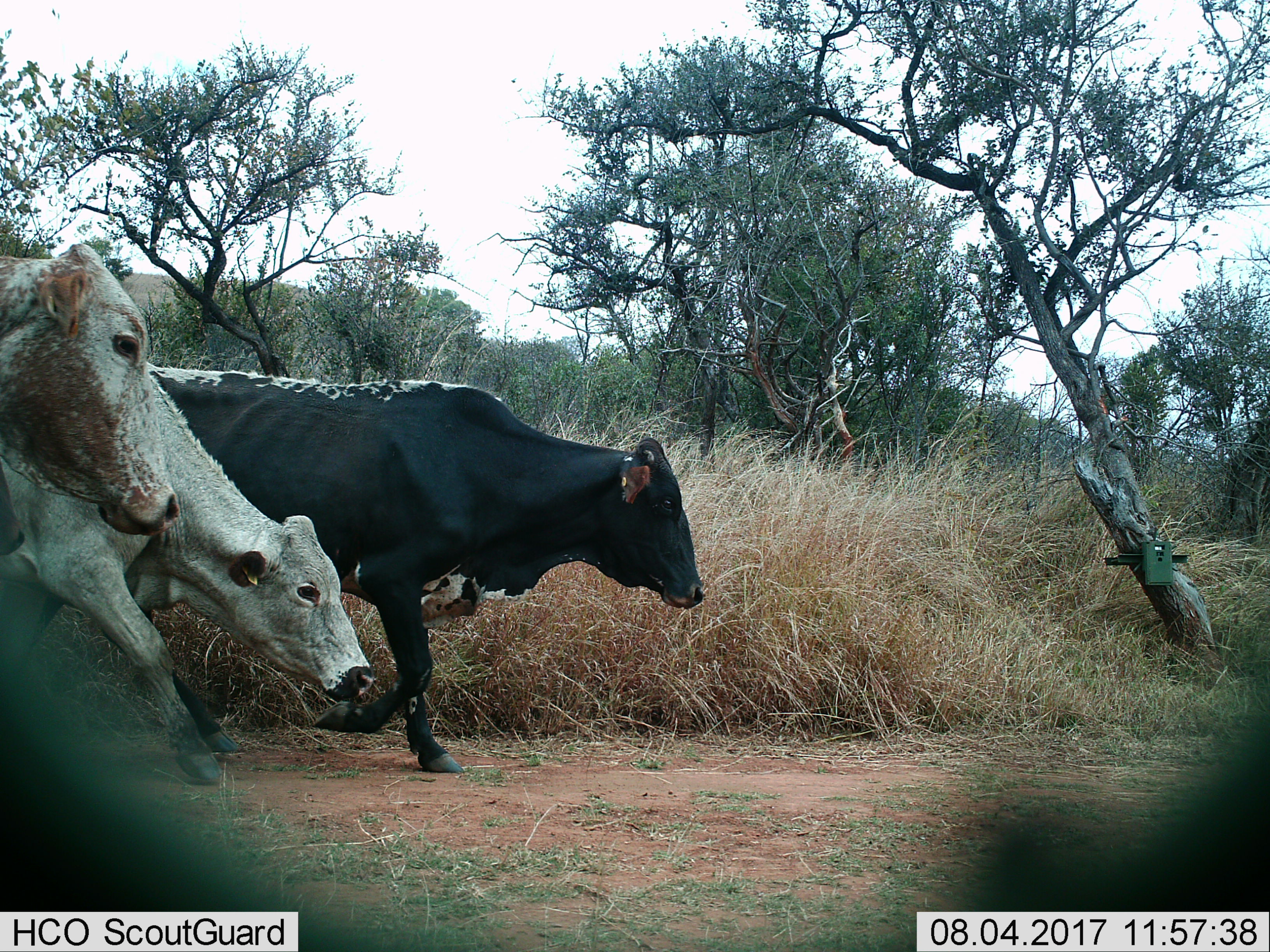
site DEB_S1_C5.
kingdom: Animalia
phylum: Chordata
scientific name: Vertebrata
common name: domestic animal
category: domesticanimal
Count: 3.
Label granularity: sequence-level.